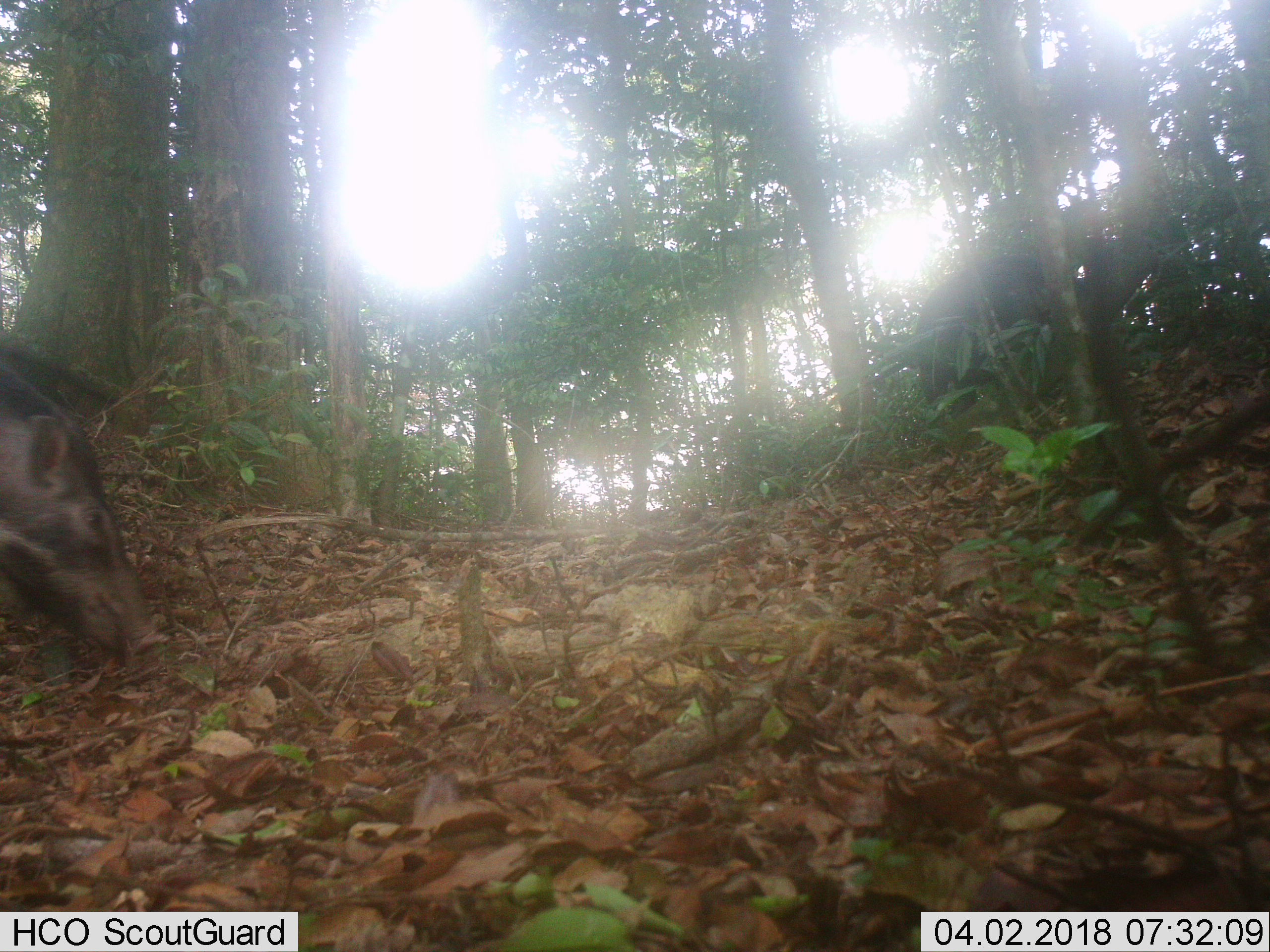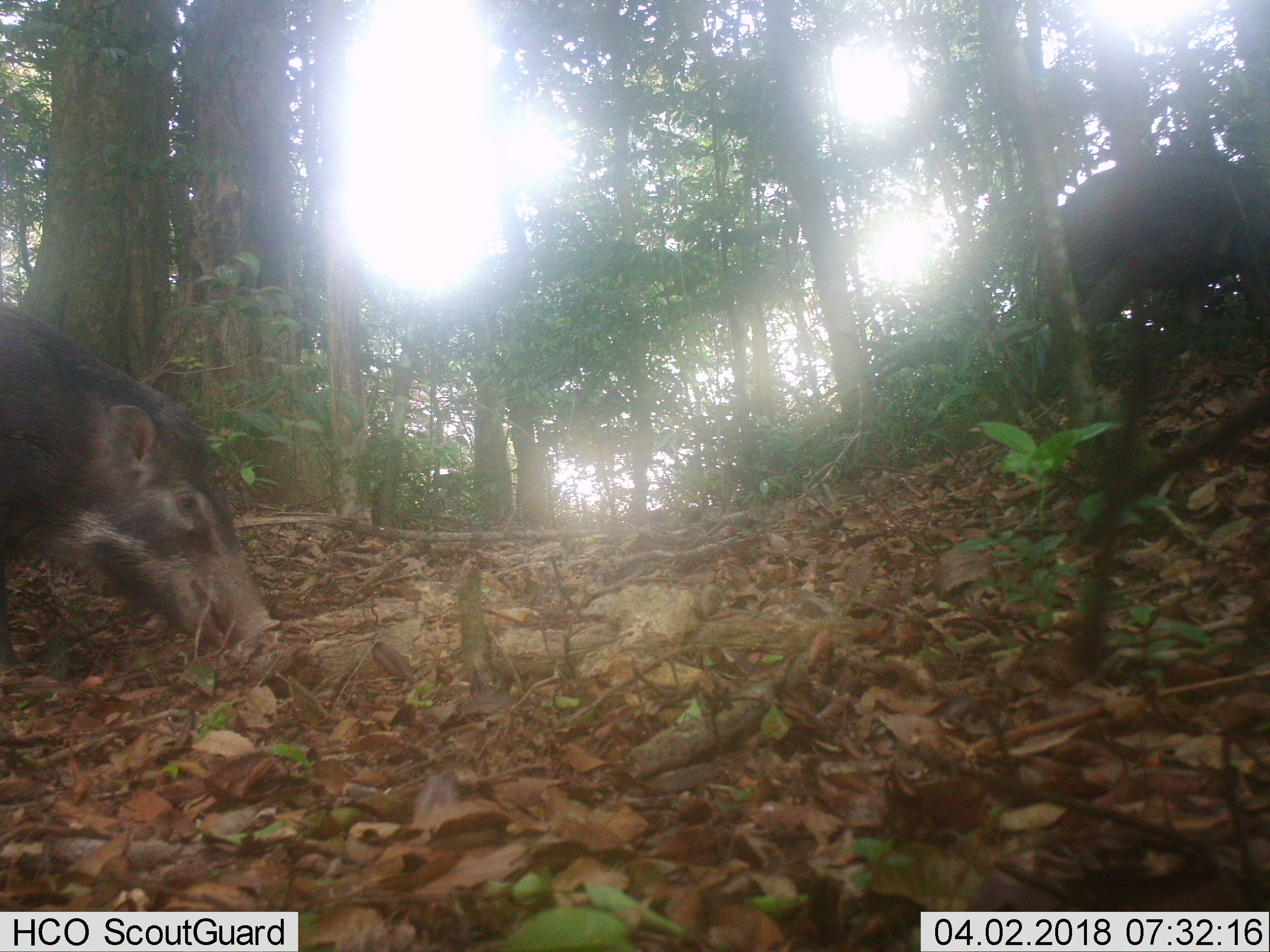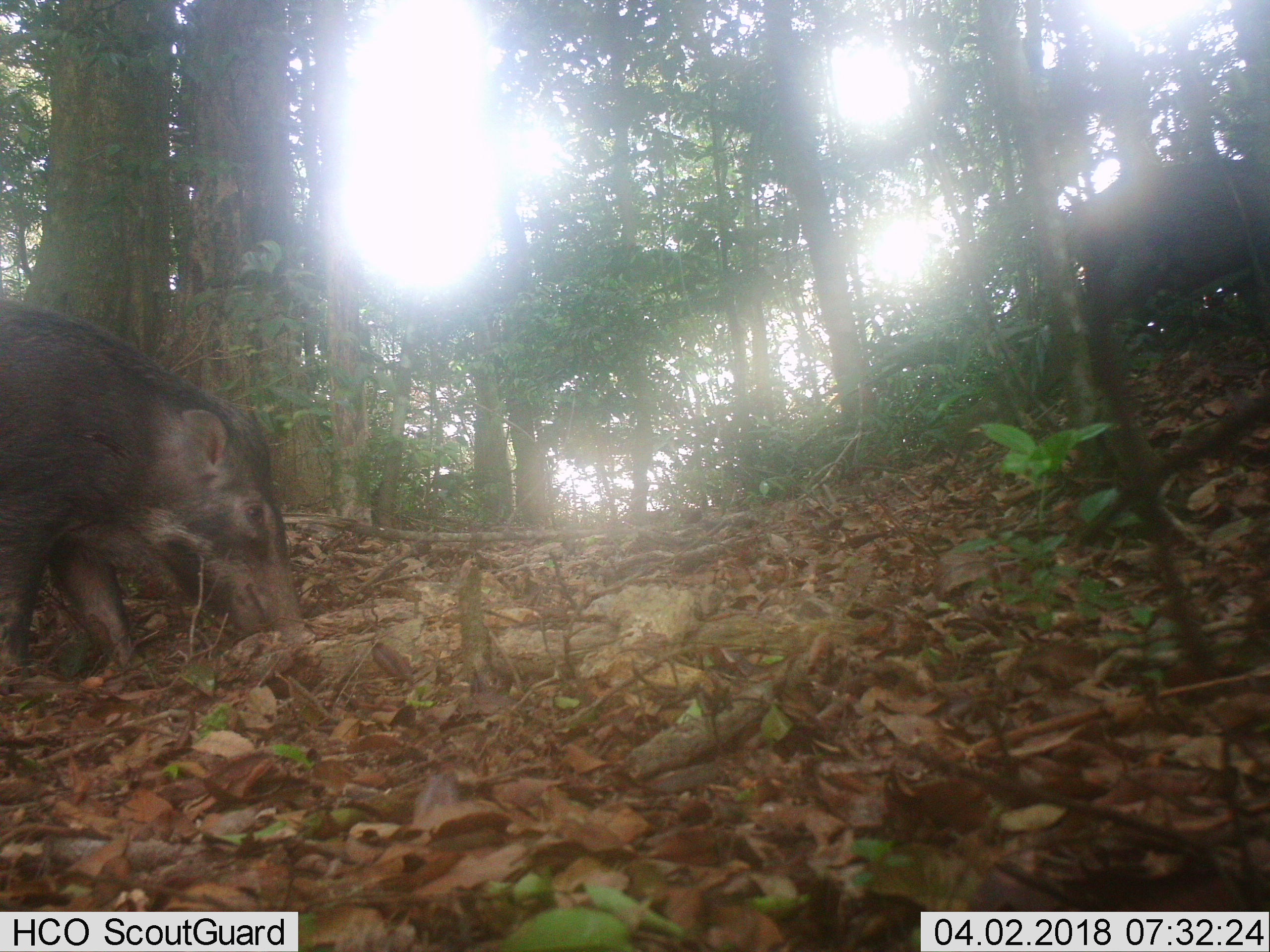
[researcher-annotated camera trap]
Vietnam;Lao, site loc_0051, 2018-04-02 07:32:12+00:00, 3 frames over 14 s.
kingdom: Animalia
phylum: Chordata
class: Mammalia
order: Artiodactyla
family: Suidae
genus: Sus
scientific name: Sus scrofa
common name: eurasian wild pig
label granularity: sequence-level